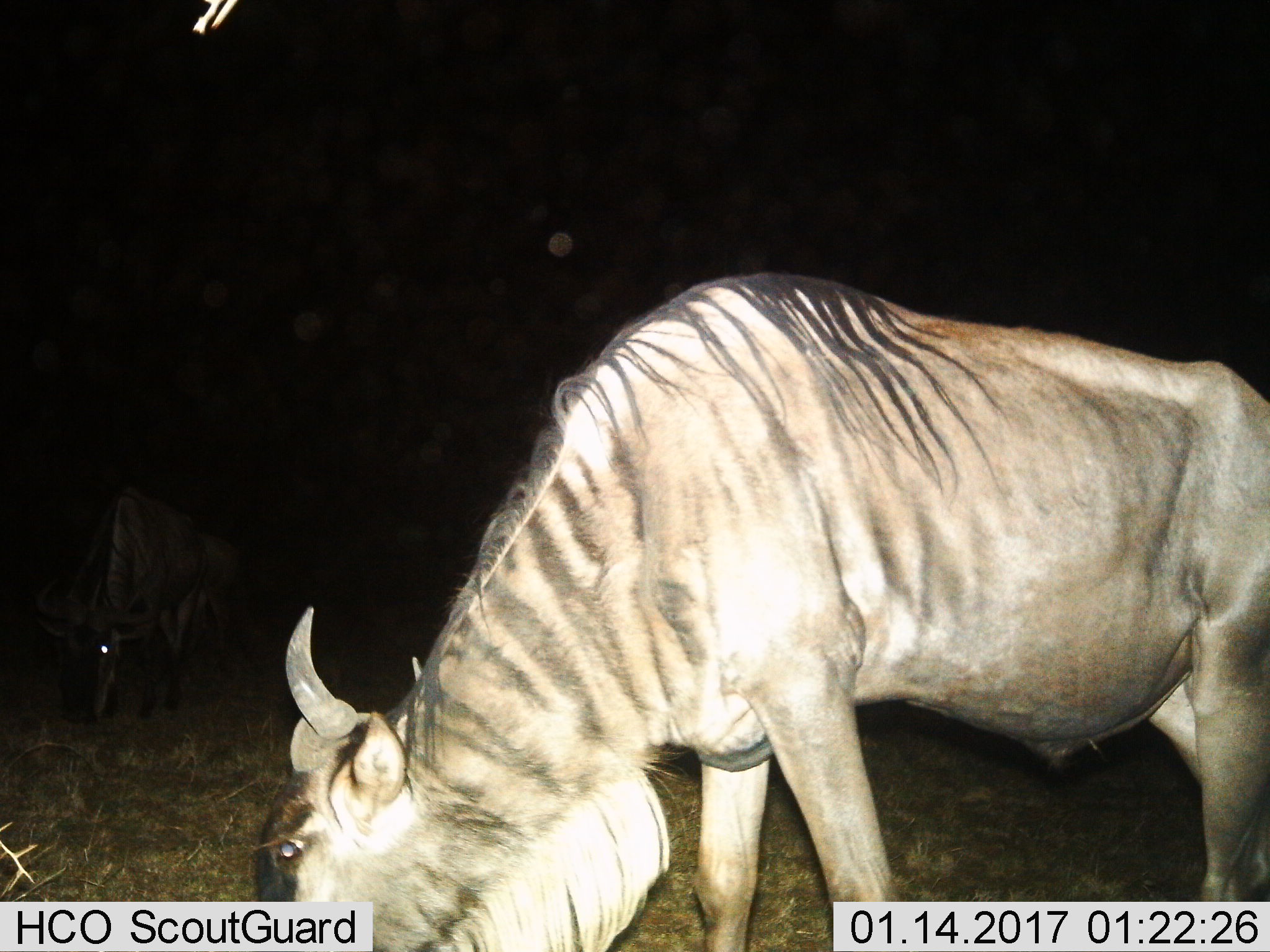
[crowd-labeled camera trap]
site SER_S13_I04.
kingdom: Animalia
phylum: Chordata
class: Mammalia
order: Artiodactyla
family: Bovidae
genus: Connochaetes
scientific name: Connochaetes taurinus taurinus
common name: blue wildebeest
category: wildebeestblue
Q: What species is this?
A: Wildebeestblue (blue wildebeest) (Connochaetes taurinus taurinus).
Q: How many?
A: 2.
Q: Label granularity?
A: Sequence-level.